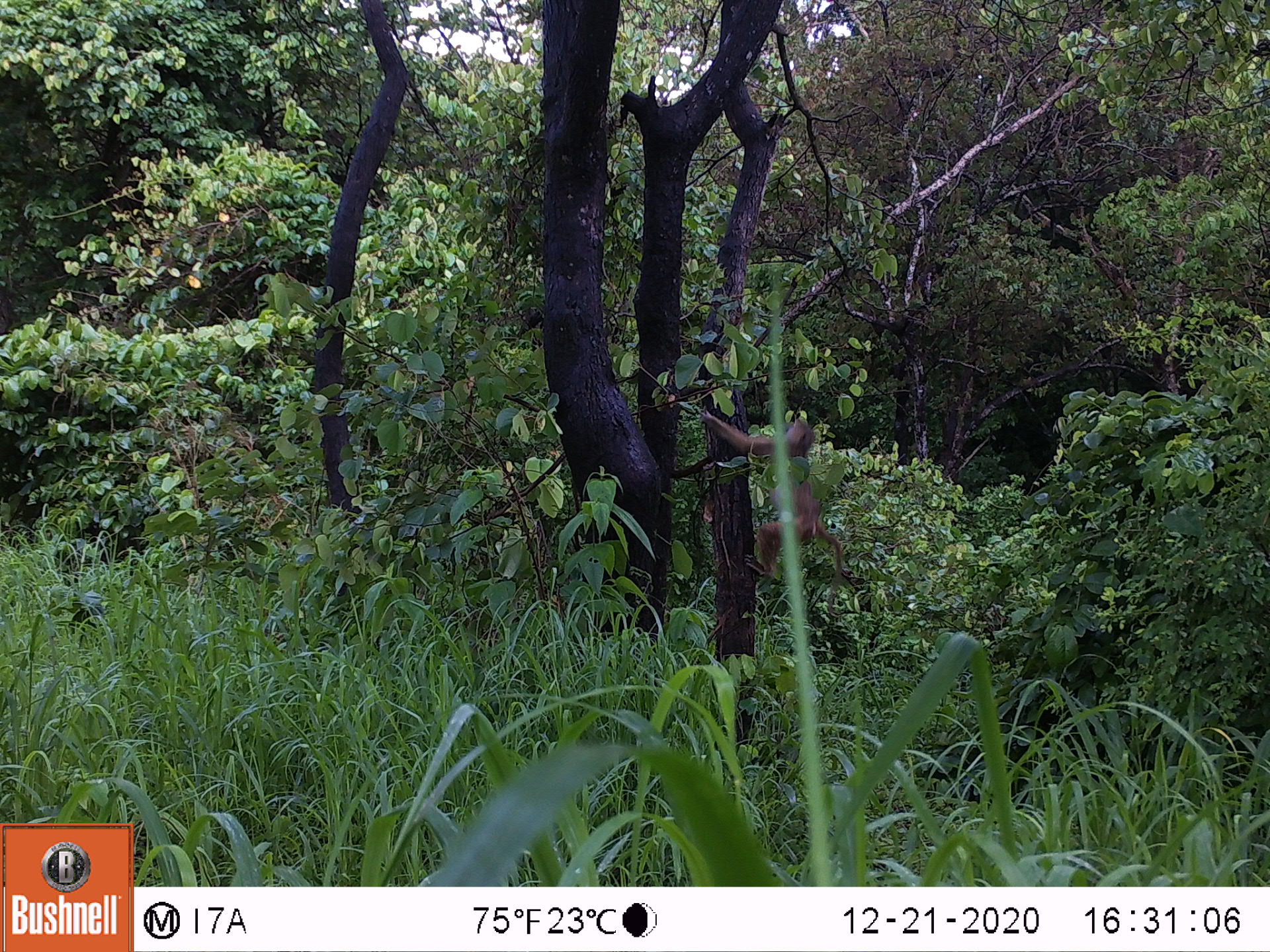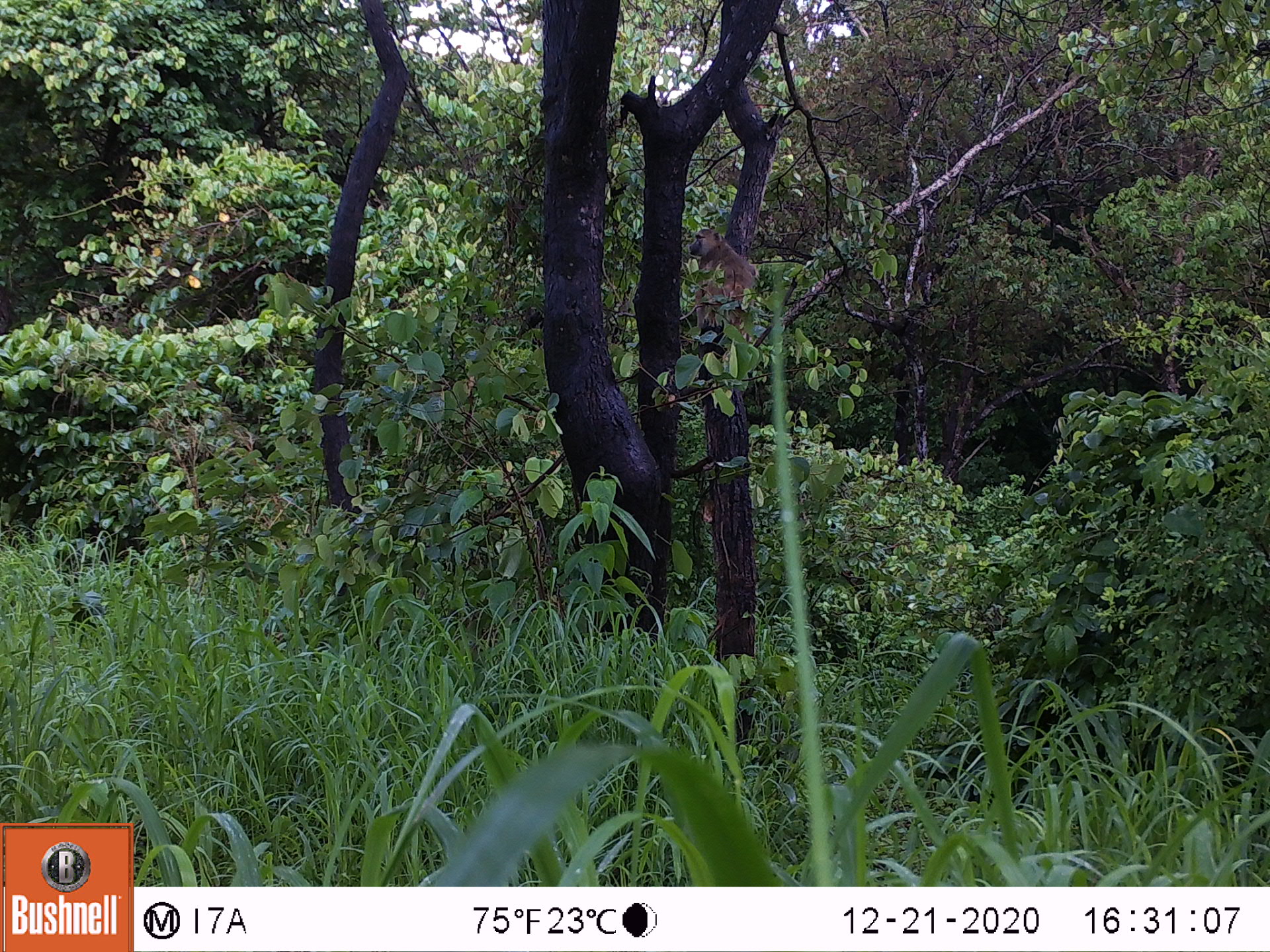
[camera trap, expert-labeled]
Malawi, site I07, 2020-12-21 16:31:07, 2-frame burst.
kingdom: Animalia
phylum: Chordata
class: Mammalia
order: Primates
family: Cercopithecidae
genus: Papio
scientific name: Papio cynocephalus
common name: yellow baboon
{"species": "yellow baboon (Papio cynocephalus)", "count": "1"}